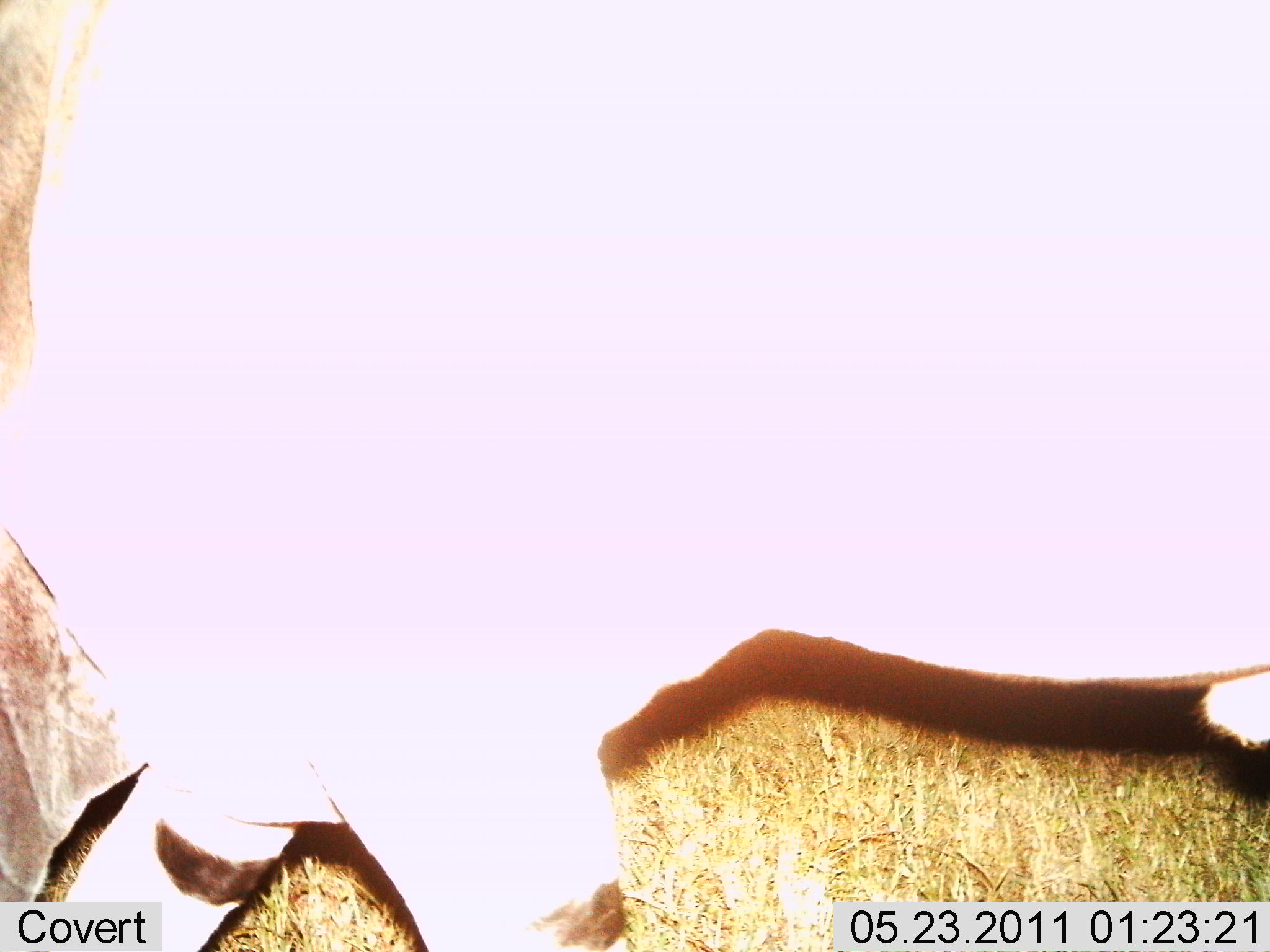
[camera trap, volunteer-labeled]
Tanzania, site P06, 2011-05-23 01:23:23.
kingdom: Animalia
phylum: Chordata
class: Mammalia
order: Artiodactyla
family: Bovidae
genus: Tragelaphus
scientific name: Tragelaphus oryx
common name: eland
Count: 1.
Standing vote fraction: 0%.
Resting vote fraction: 0%.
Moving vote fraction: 100%.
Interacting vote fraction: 0%.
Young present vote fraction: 0%.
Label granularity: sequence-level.